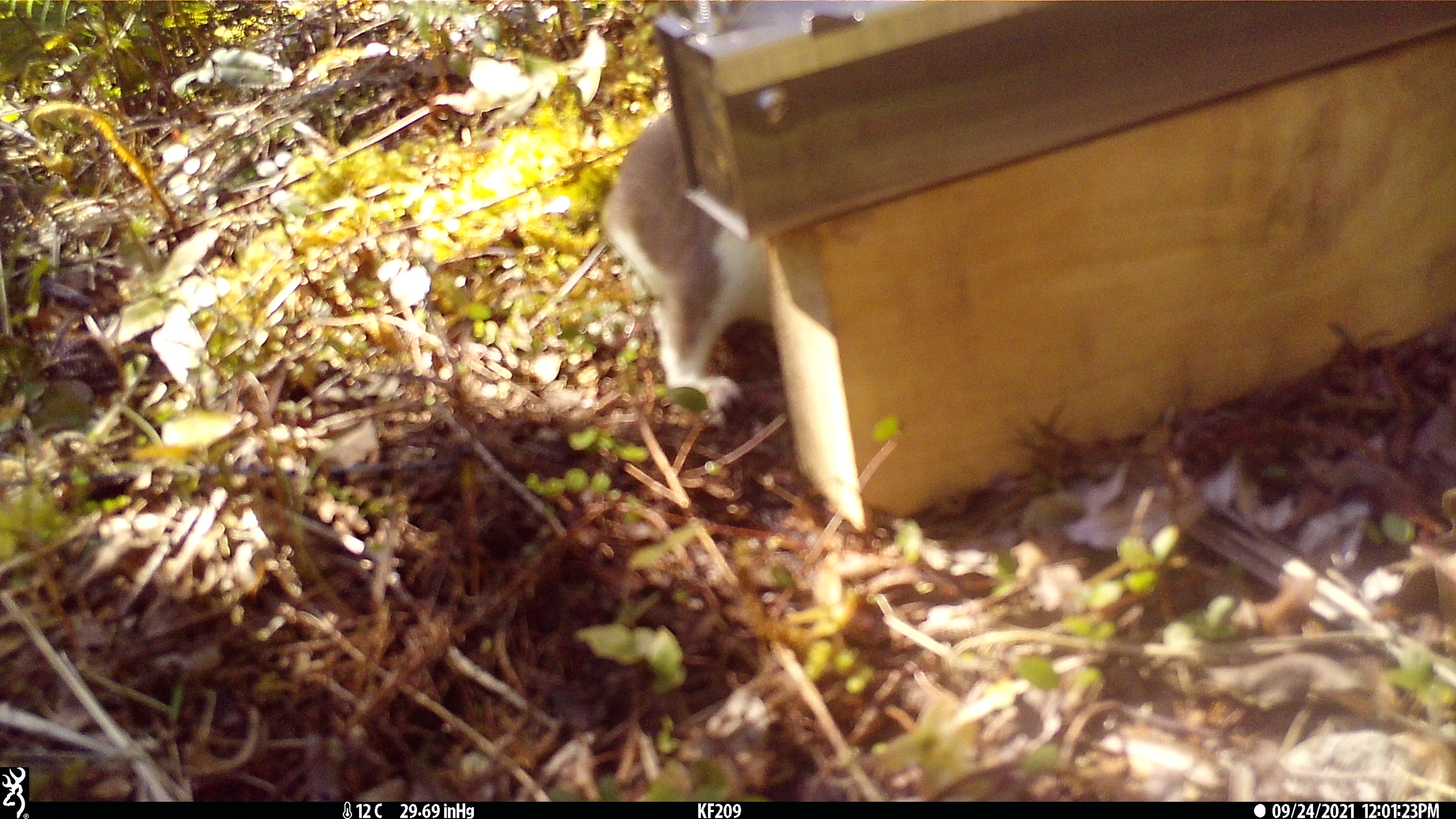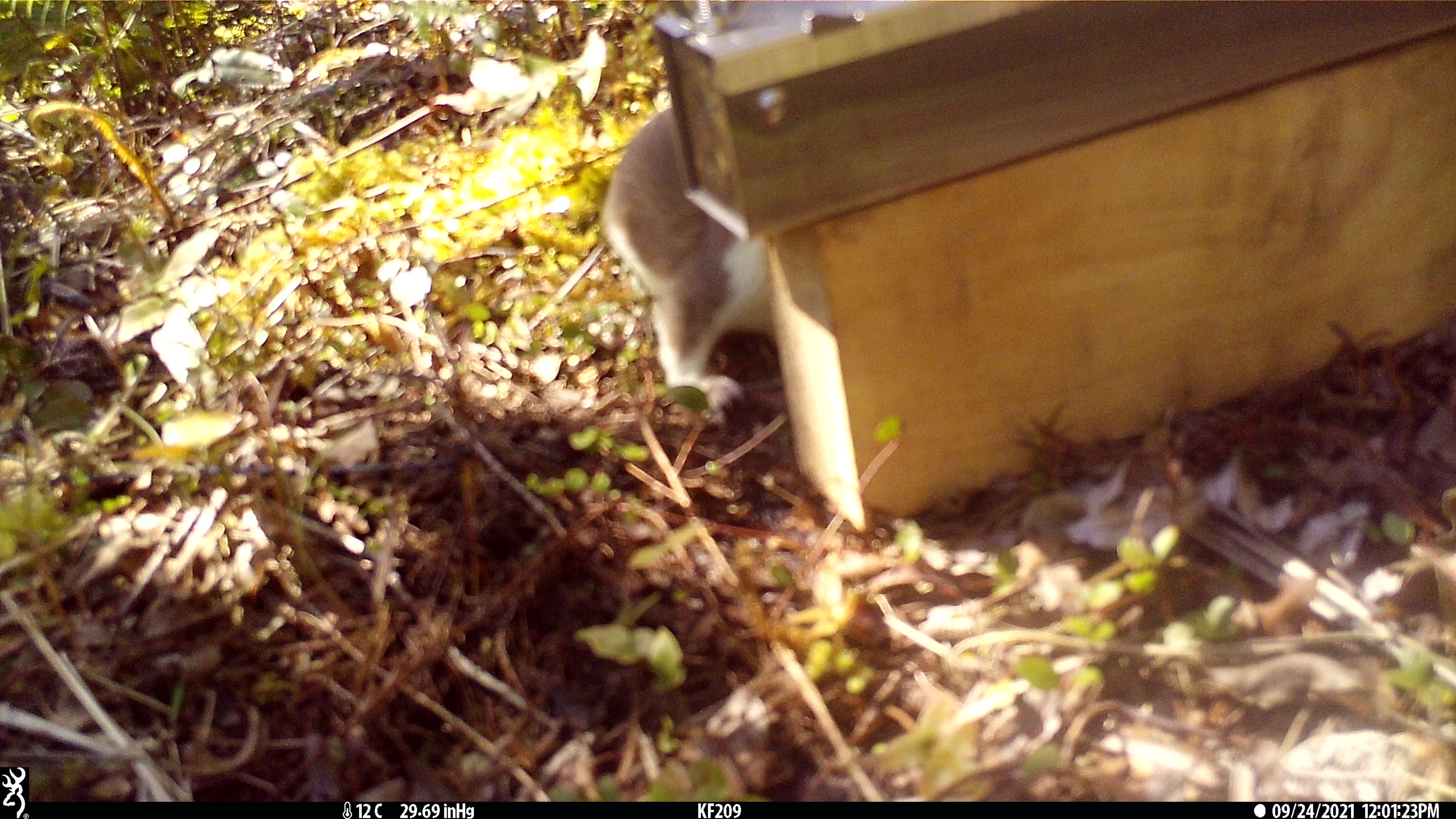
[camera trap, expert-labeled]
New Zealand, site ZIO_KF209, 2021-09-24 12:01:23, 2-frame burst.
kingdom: Animalia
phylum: Chordata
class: Mammalia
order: Carnivora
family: Mustelidae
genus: Mustela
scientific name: Mustela erminea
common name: stoat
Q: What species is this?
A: Stoat (Mustela erminea).